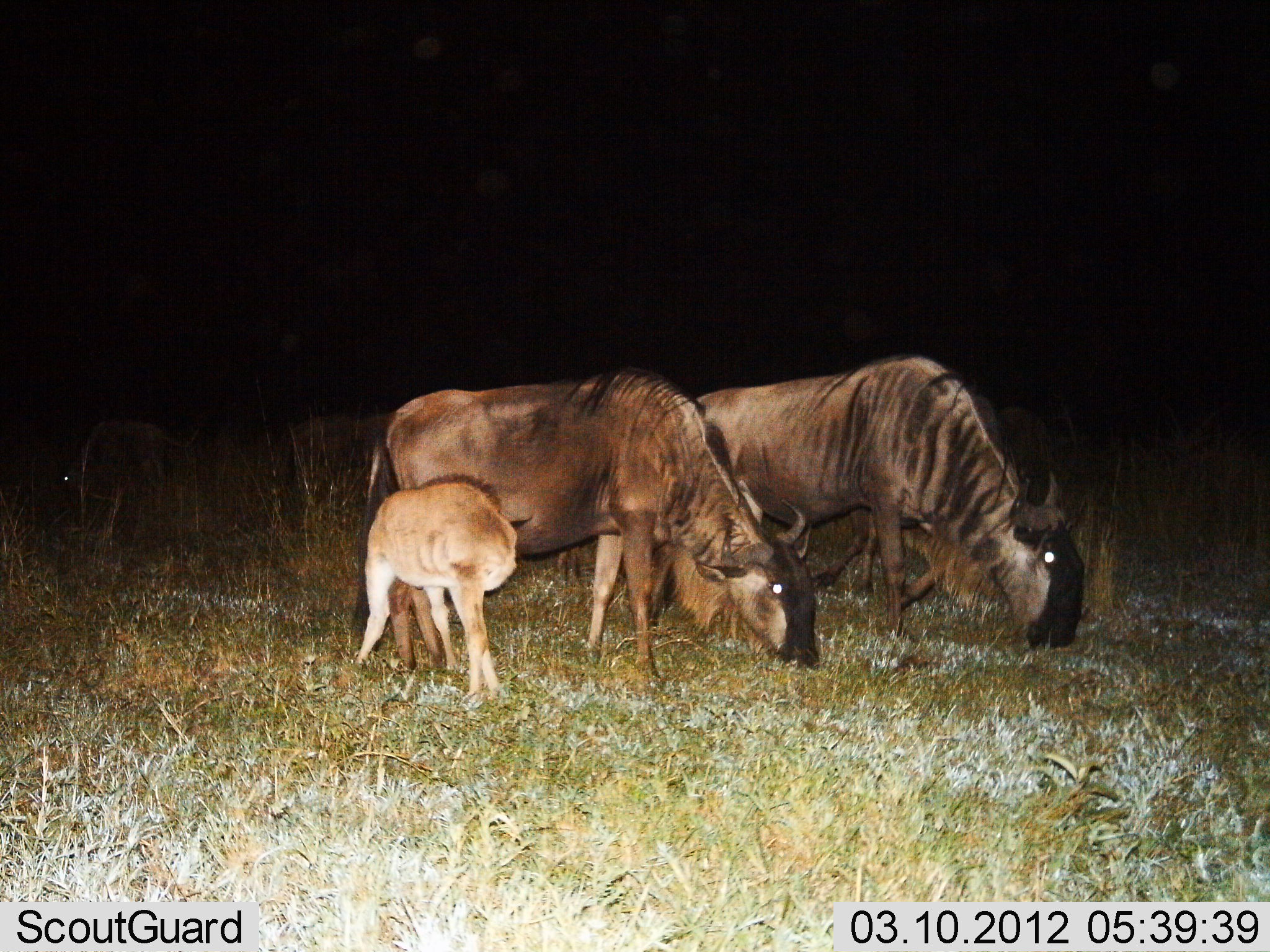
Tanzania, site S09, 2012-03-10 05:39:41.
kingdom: Animalia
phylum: Chordata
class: Mammalia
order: Artiodactyla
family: Bovidae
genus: Connochaetes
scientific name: Connochaetes taurinus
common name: blue wildebeest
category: wildebeest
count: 4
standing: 40%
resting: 5%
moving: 0%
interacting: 0%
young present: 100%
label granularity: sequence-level